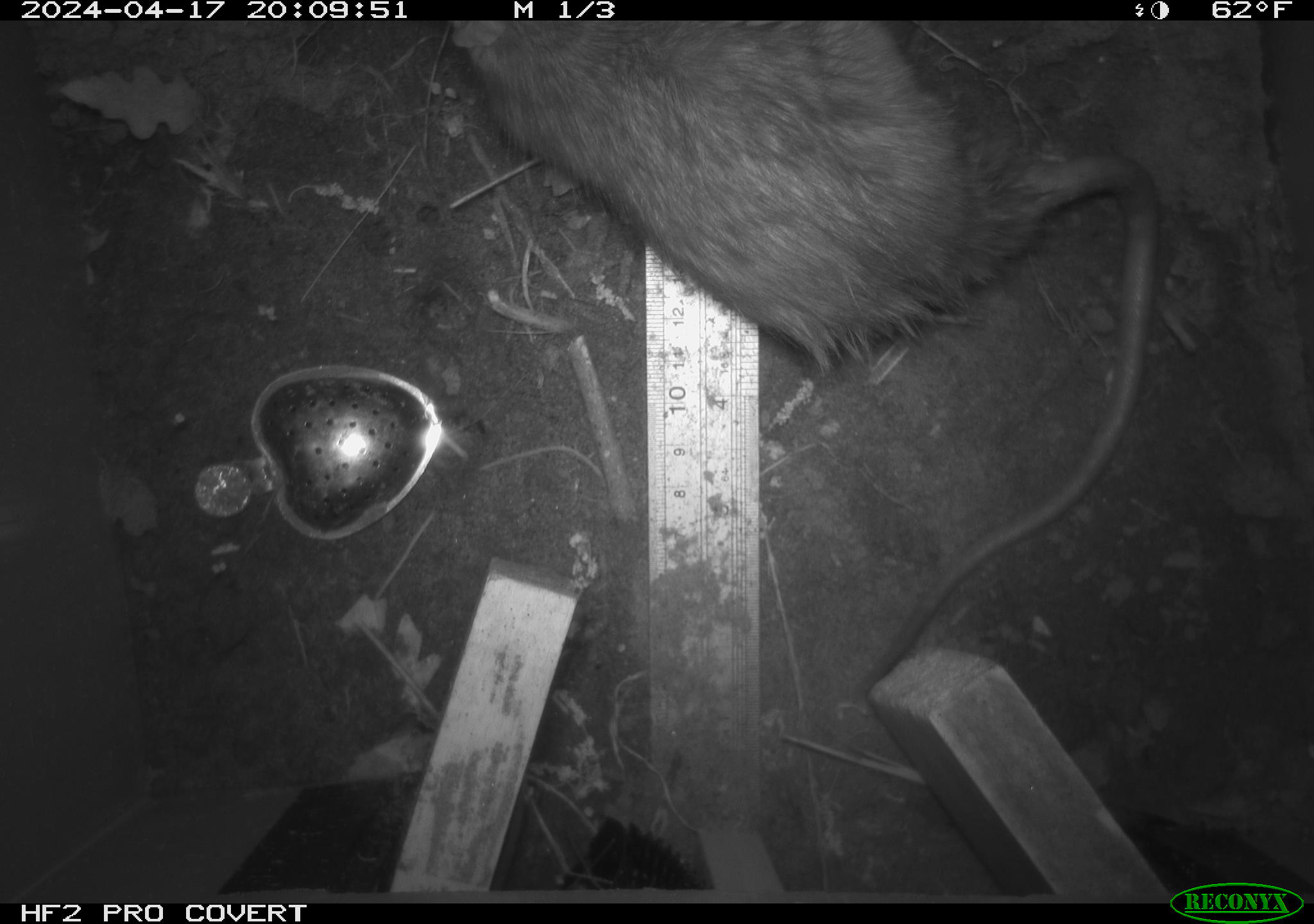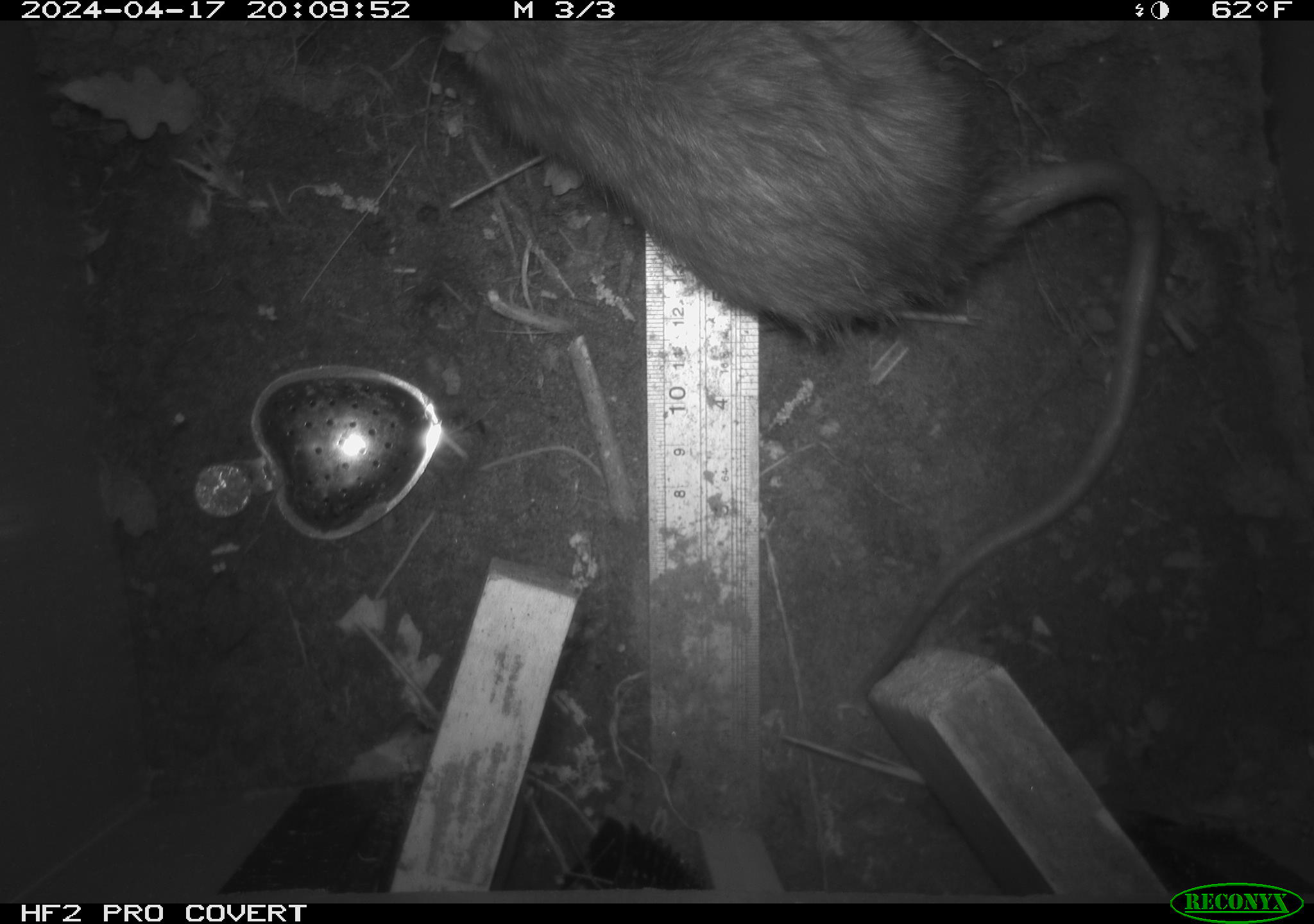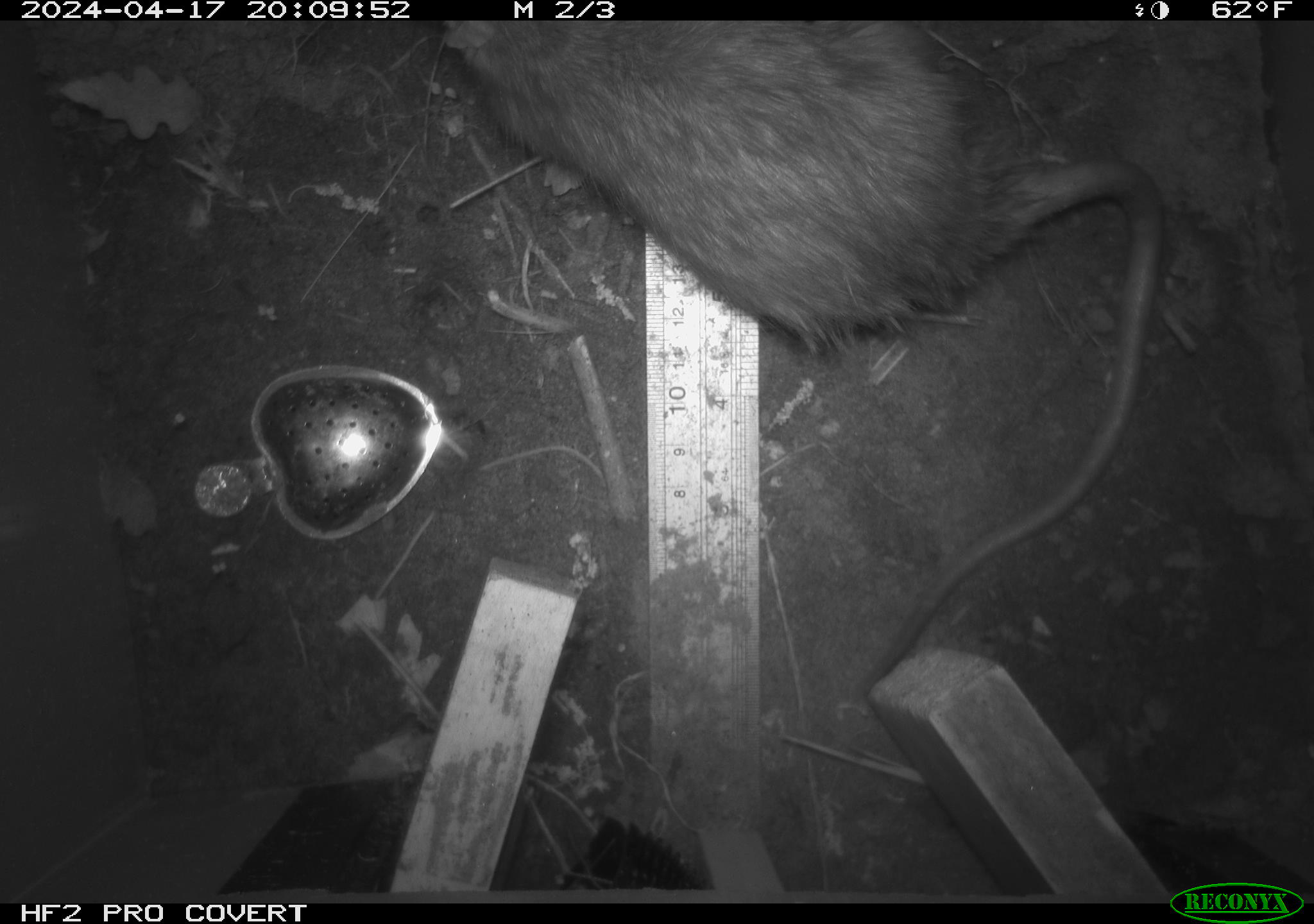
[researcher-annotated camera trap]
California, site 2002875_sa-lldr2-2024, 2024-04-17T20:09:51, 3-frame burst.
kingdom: Animalia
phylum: Chordata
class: Mammalia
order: Rodentia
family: Muridae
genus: Rattus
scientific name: Rattus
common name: rat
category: rattus species